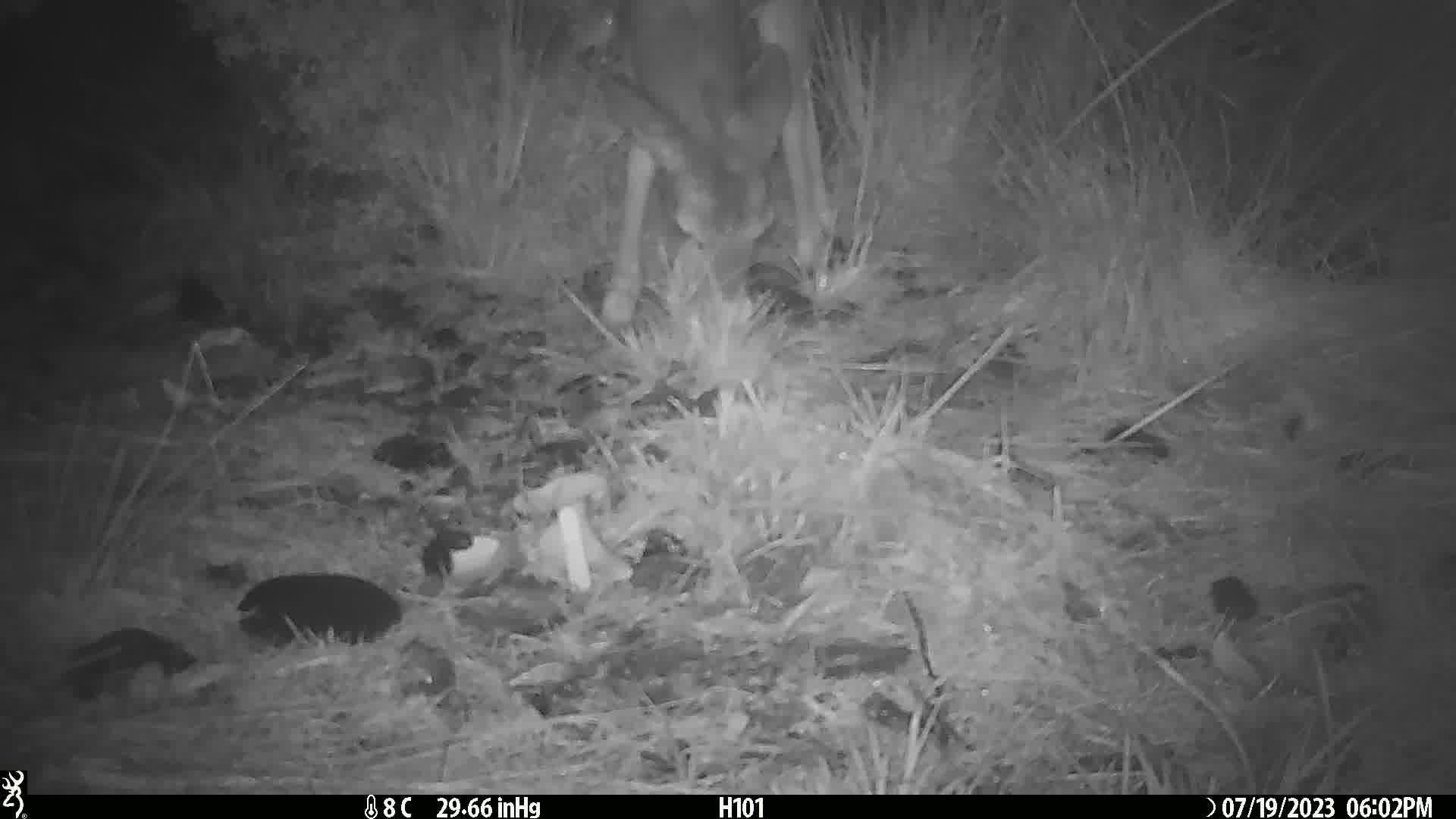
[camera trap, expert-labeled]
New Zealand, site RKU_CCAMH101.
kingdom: Animalia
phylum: Chordata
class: Mammalia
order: Artiodactyla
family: Cervidae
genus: Odocoileus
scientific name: Odocoileus virginianus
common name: white-tailed deer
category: white tailed deer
White tailed deer (white-tailed deer) (Odocoileus virginianus).